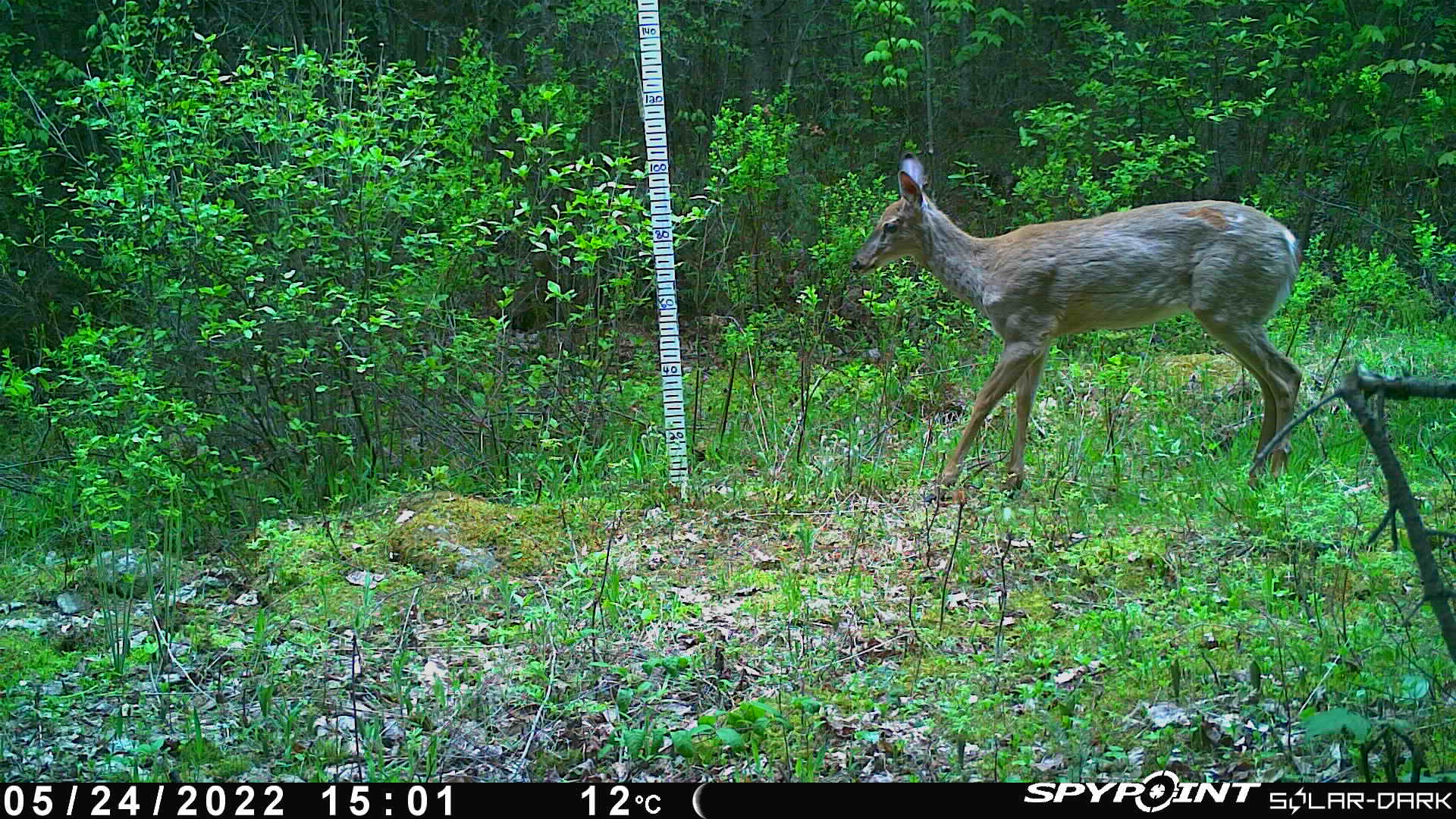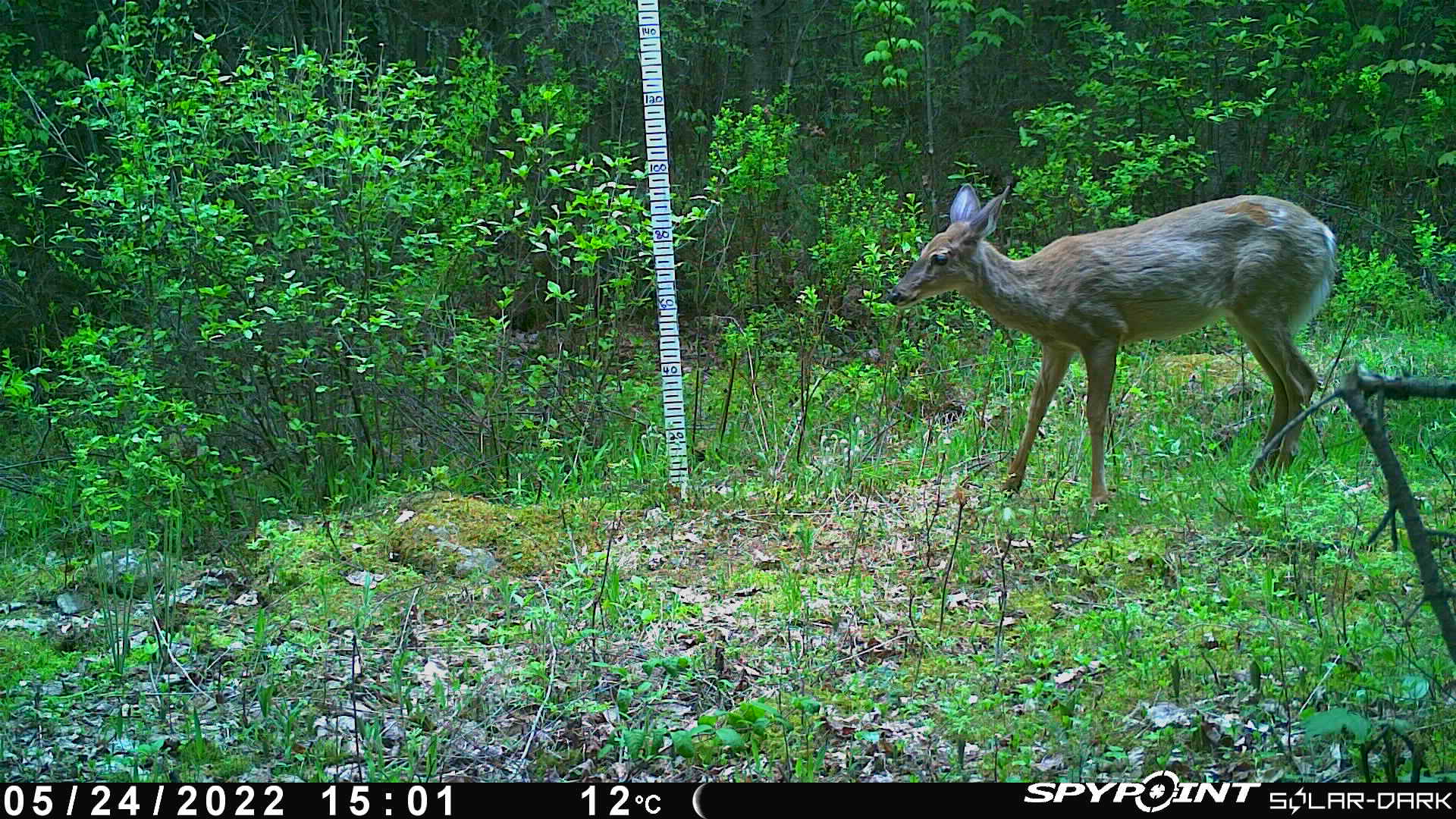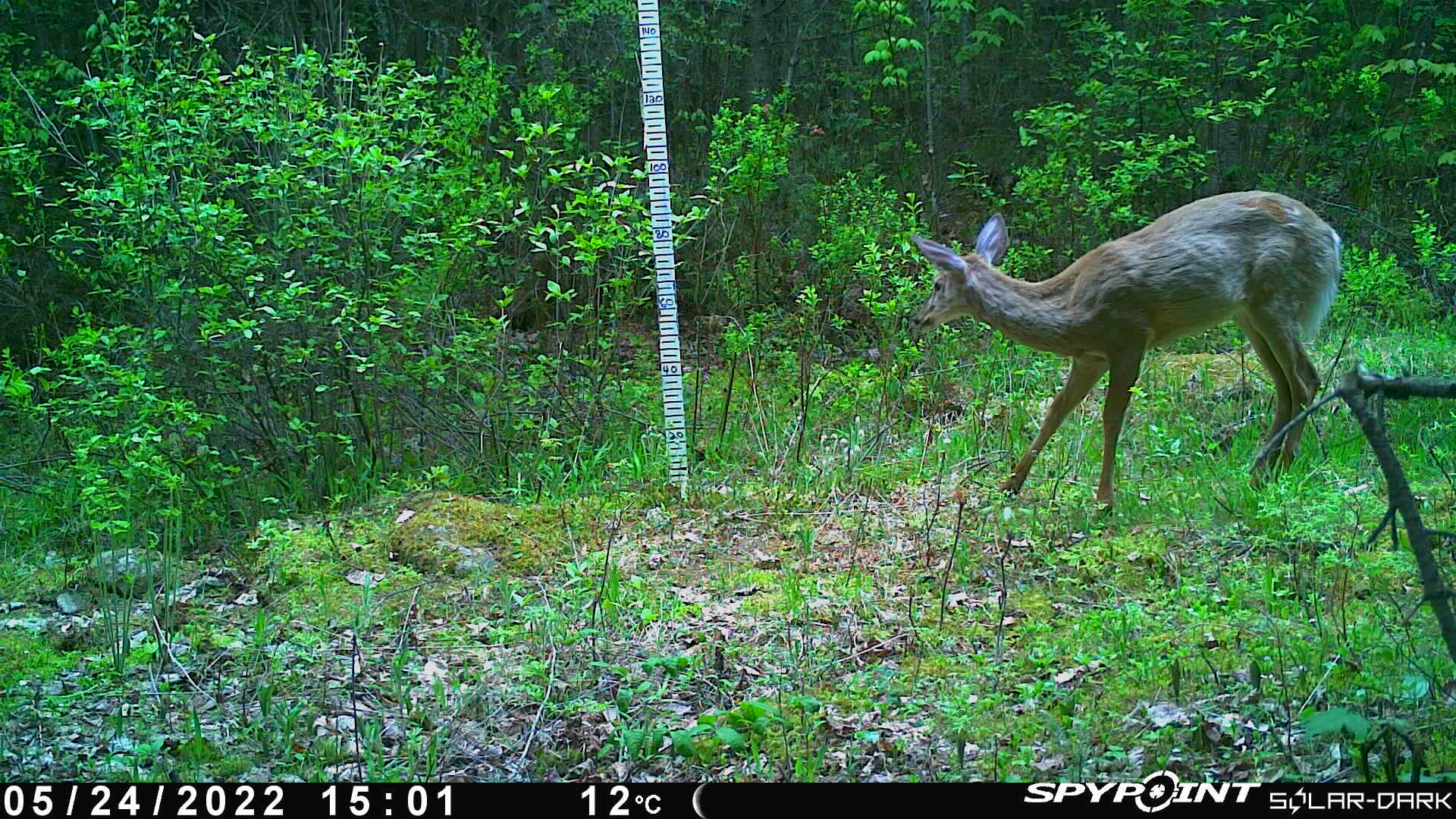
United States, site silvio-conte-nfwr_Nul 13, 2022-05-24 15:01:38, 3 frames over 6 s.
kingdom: Animalia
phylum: Chordata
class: Mammalia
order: Artiodactyla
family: Cervidae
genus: Odocoileus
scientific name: Odocoileus virginianus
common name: white-tailed deer